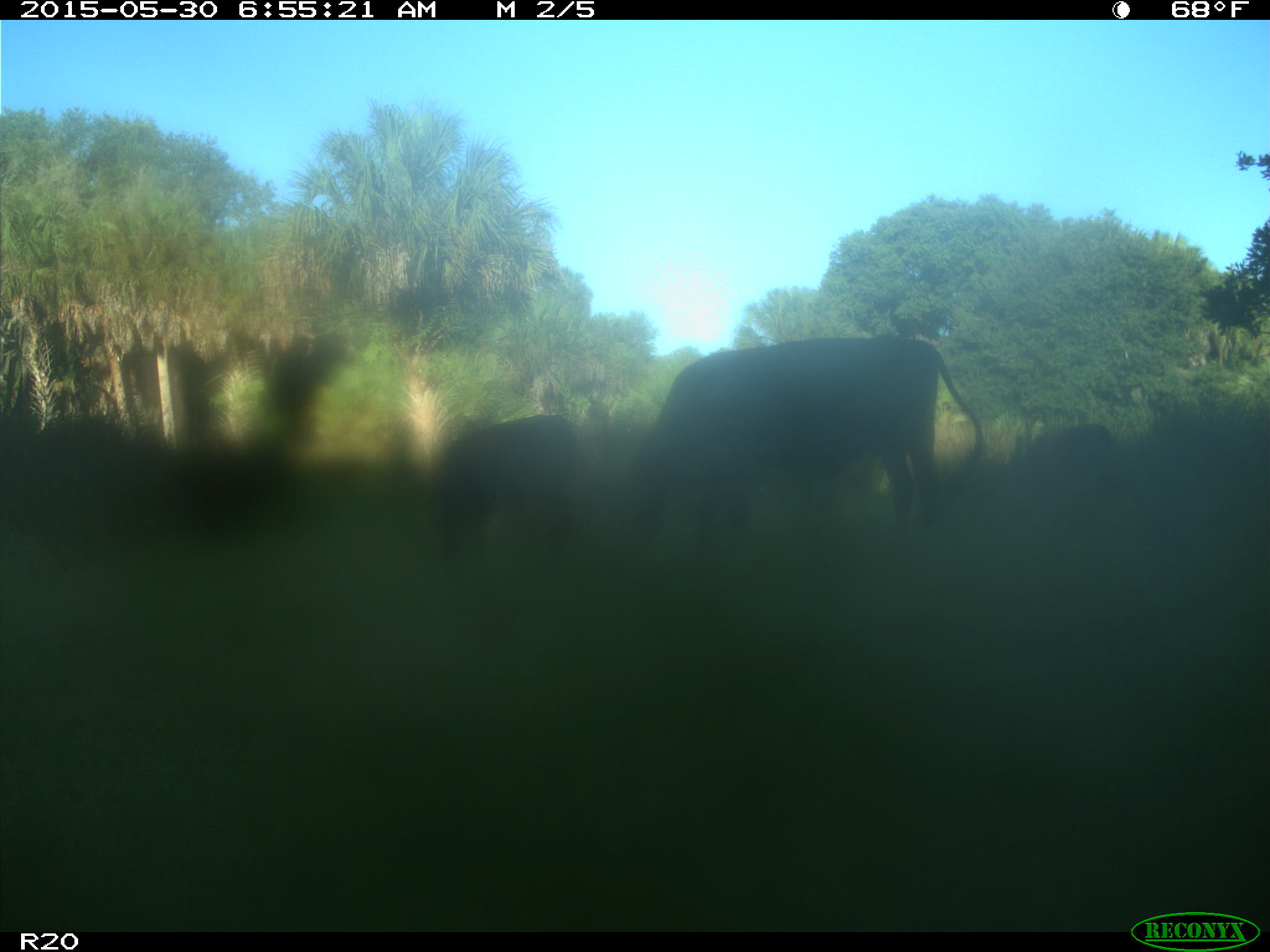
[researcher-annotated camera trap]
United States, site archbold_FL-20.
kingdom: Animalia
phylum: Chordata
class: Mammalia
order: Artiodactyla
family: Bovidae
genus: Bos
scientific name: Bos taurus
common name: domestic cow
Bos taurus (domestic cow).